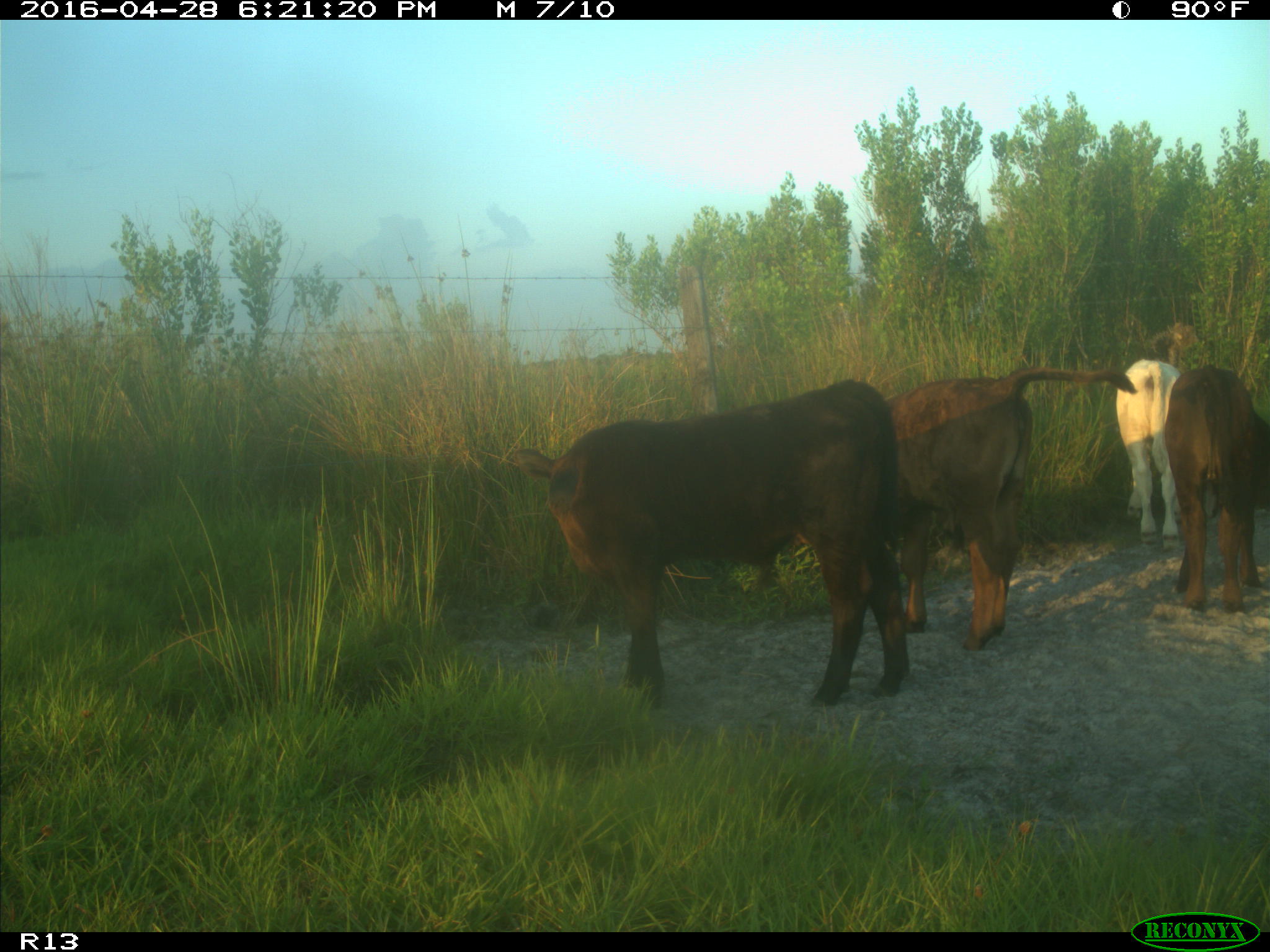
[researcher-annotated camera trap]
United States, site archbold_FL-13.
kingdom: Animalia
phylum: Chordata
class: Mammalia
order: Artiodactyla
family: Bovidae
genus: Bos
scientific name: Bos taurus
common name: domestic cow